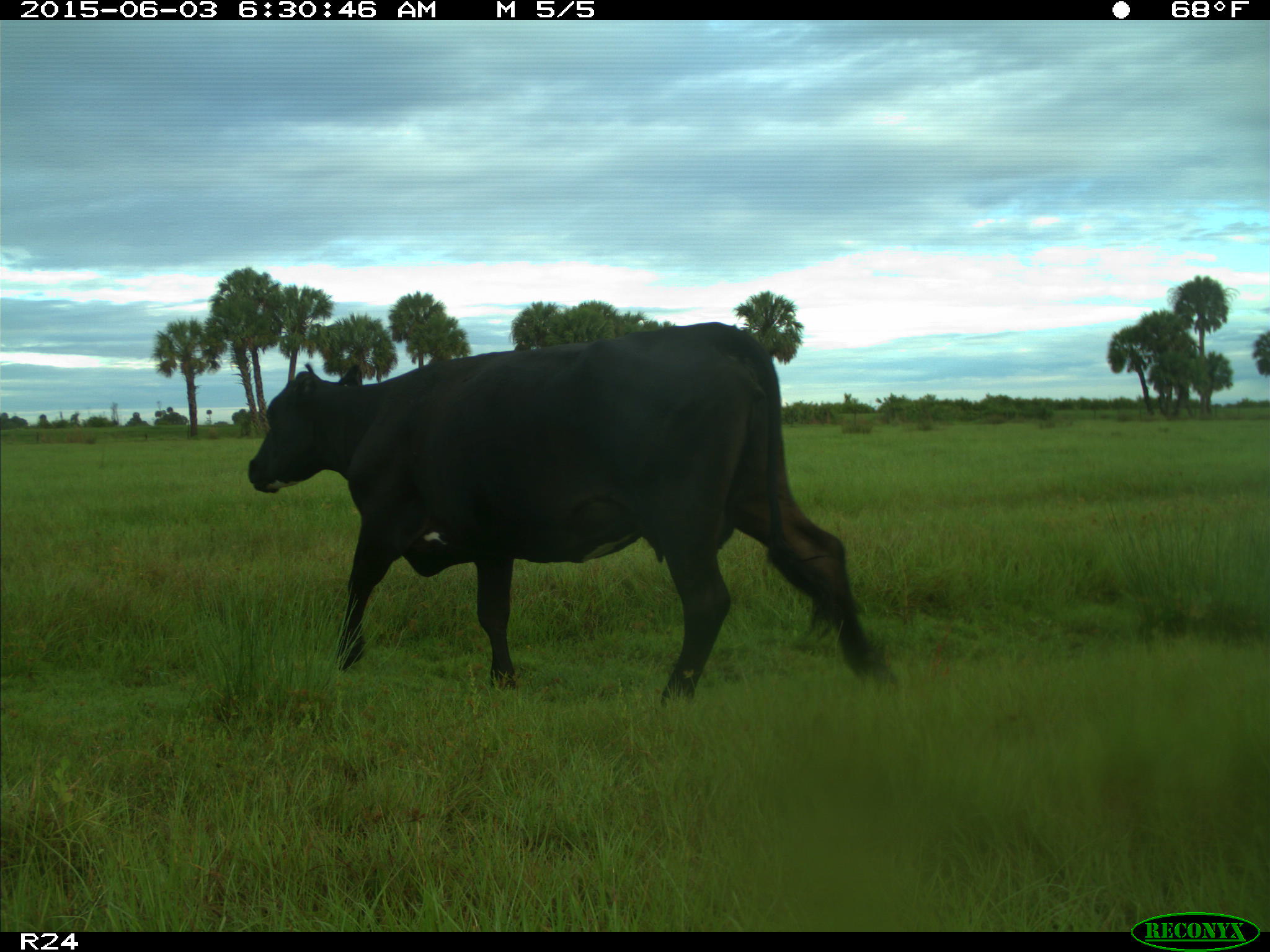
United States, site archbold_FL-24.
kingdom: Animalia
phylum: Chordata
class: Mammalia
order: Artiodactyla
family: Bovidae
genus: Bos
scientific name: Bos taurus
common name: domestic cow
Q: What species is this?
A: Bos taurus (domestic cow).